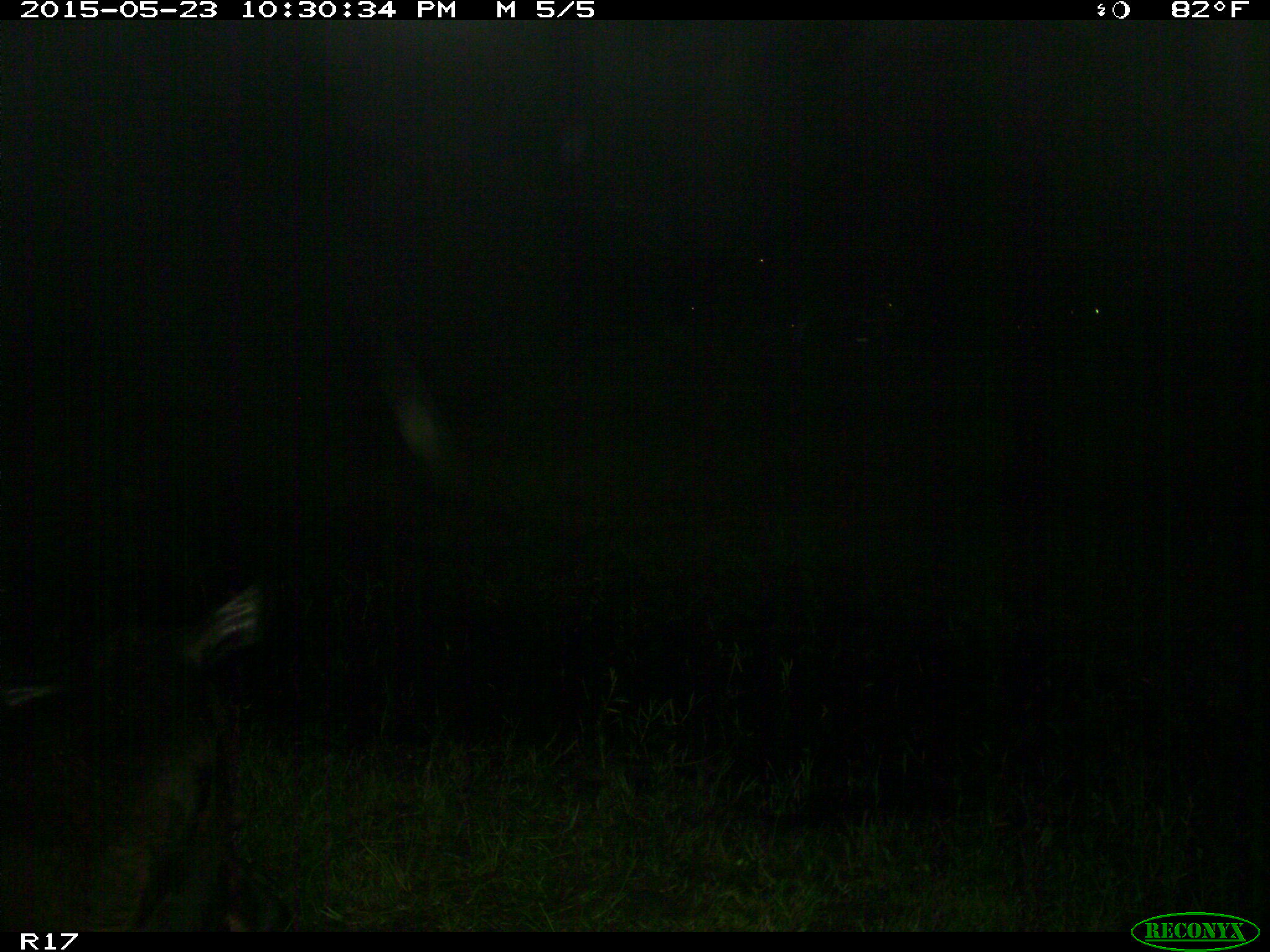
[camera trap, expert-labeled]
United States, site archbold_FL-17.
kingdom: Animalia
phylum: Chordata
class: Mammalia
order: Artiodactyla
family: Bovidae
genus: Bos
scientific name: Bos taurus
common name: domestic cow